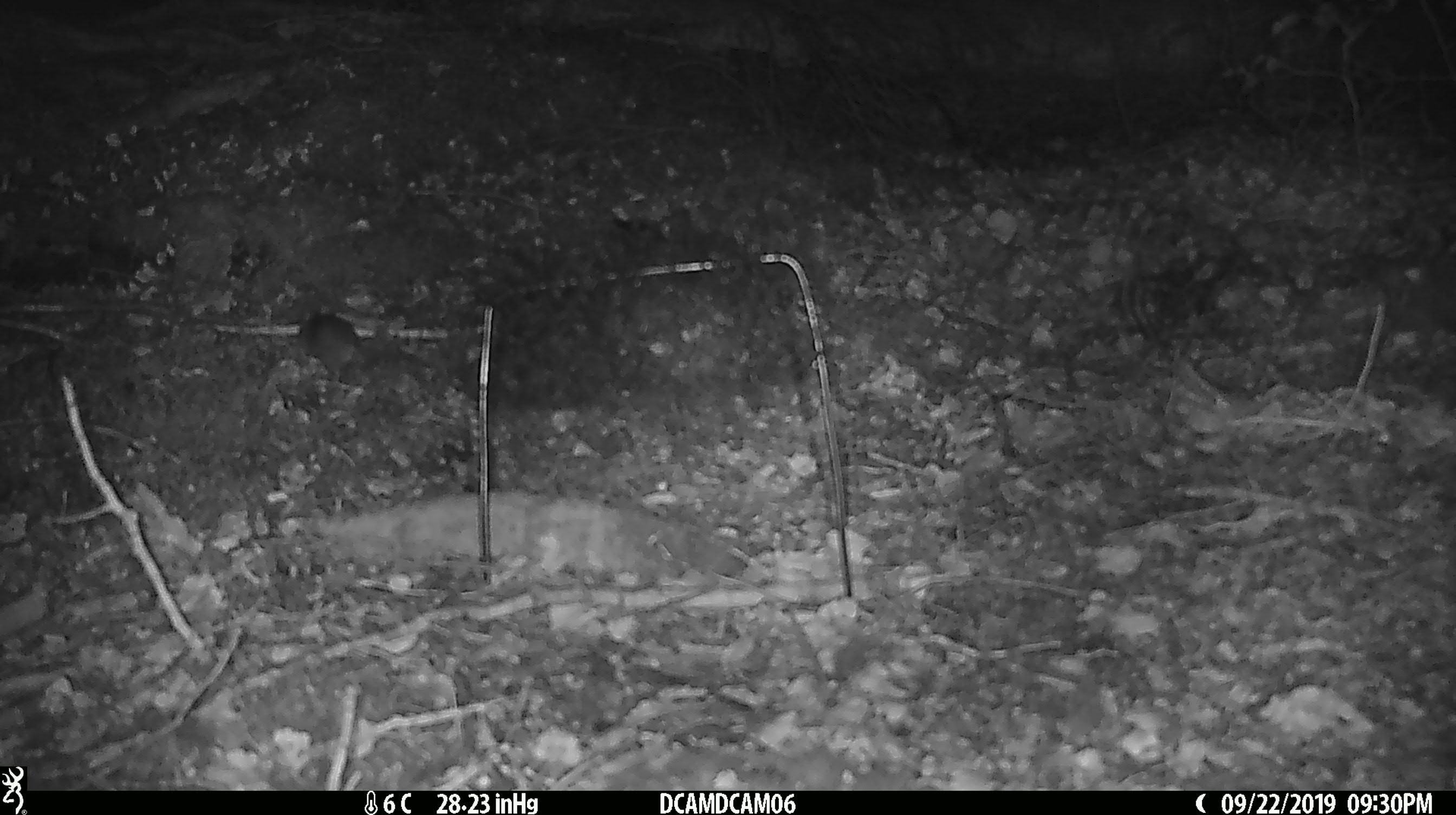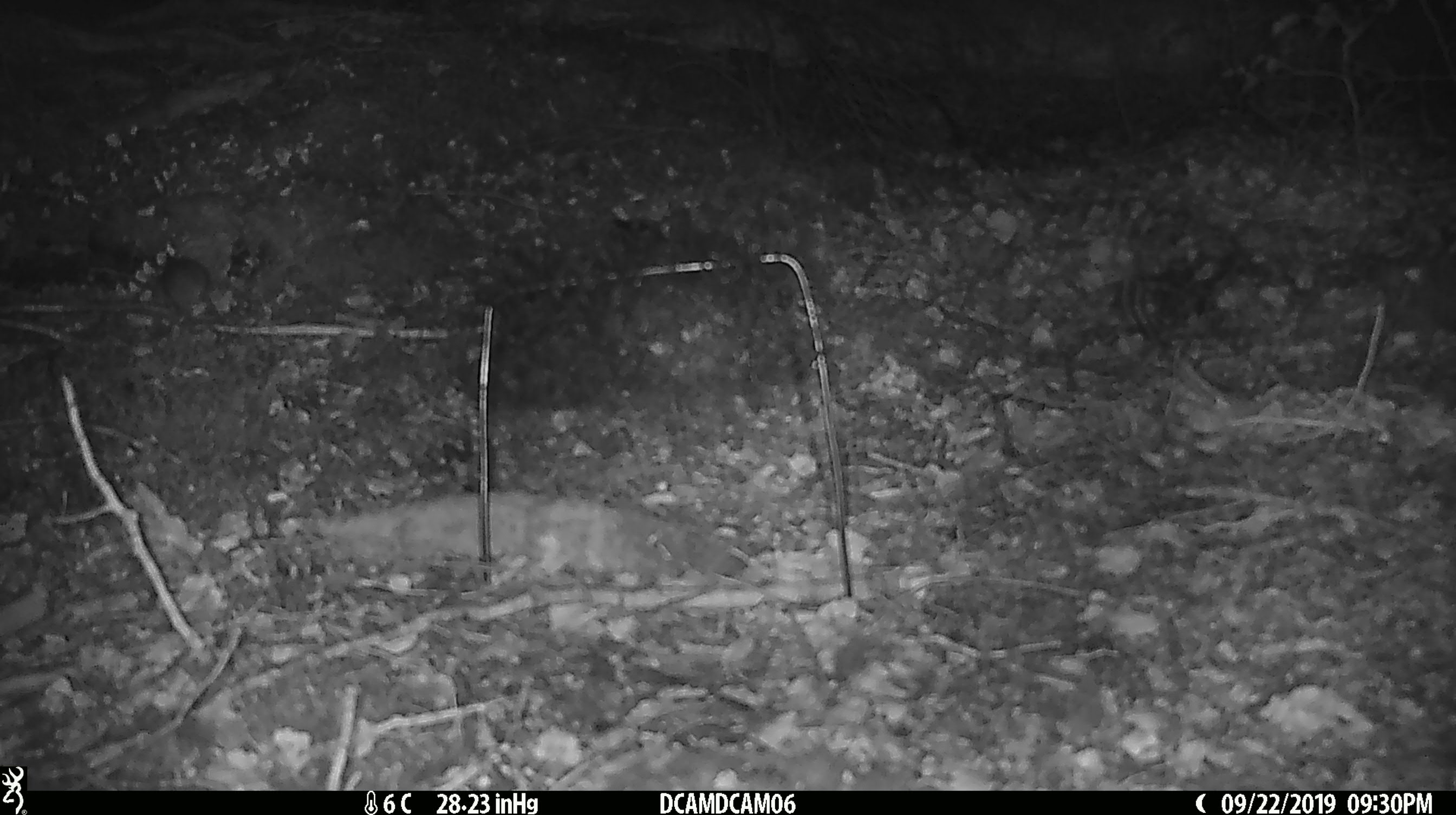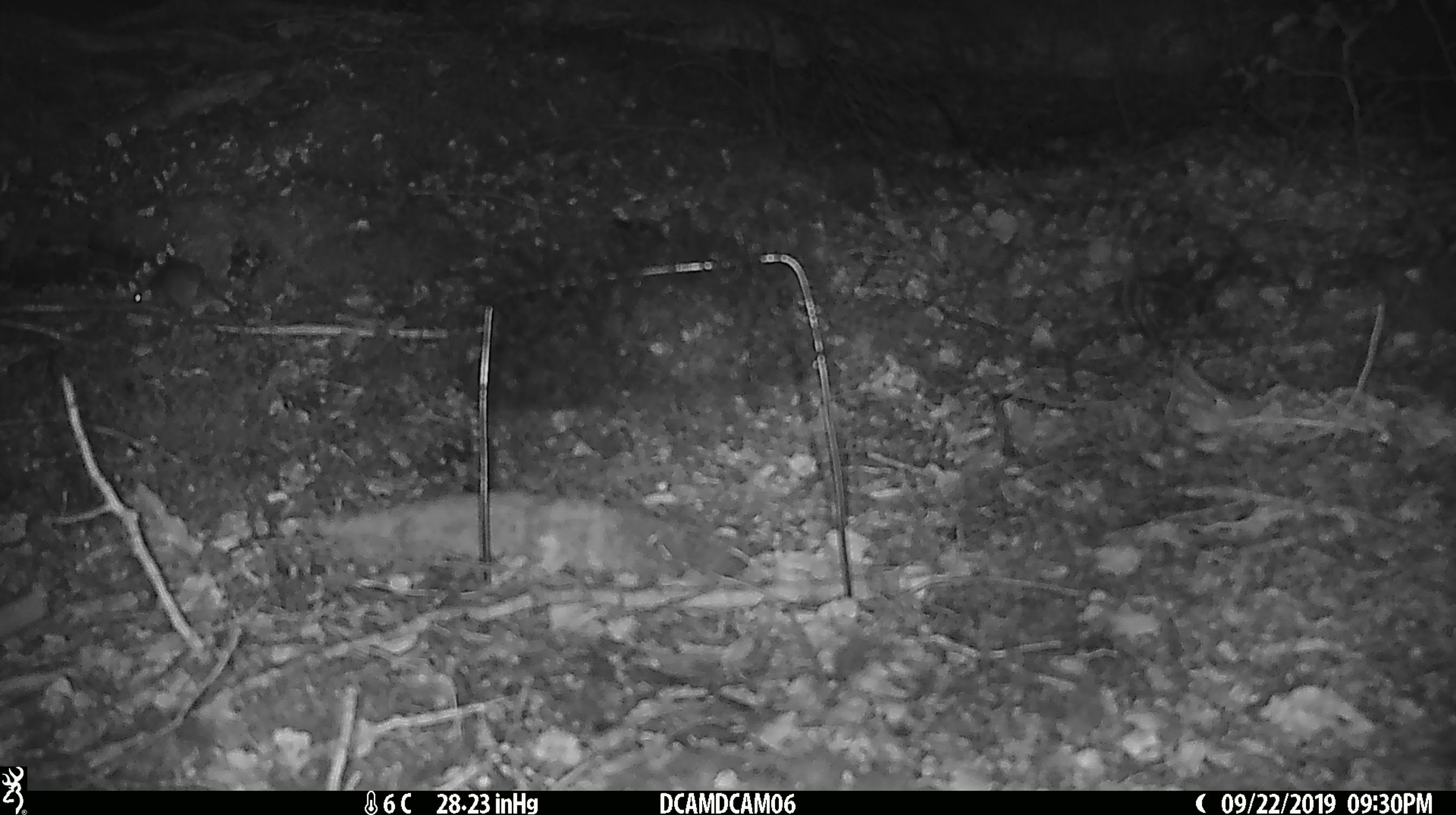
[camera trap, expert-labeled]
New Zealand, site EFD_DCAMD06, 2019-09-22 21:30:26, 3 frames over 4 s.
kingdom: Animalia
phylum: Chordata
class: Mammalia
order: Rodentia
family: Muridae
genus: Mus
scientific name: Mus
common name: mouse